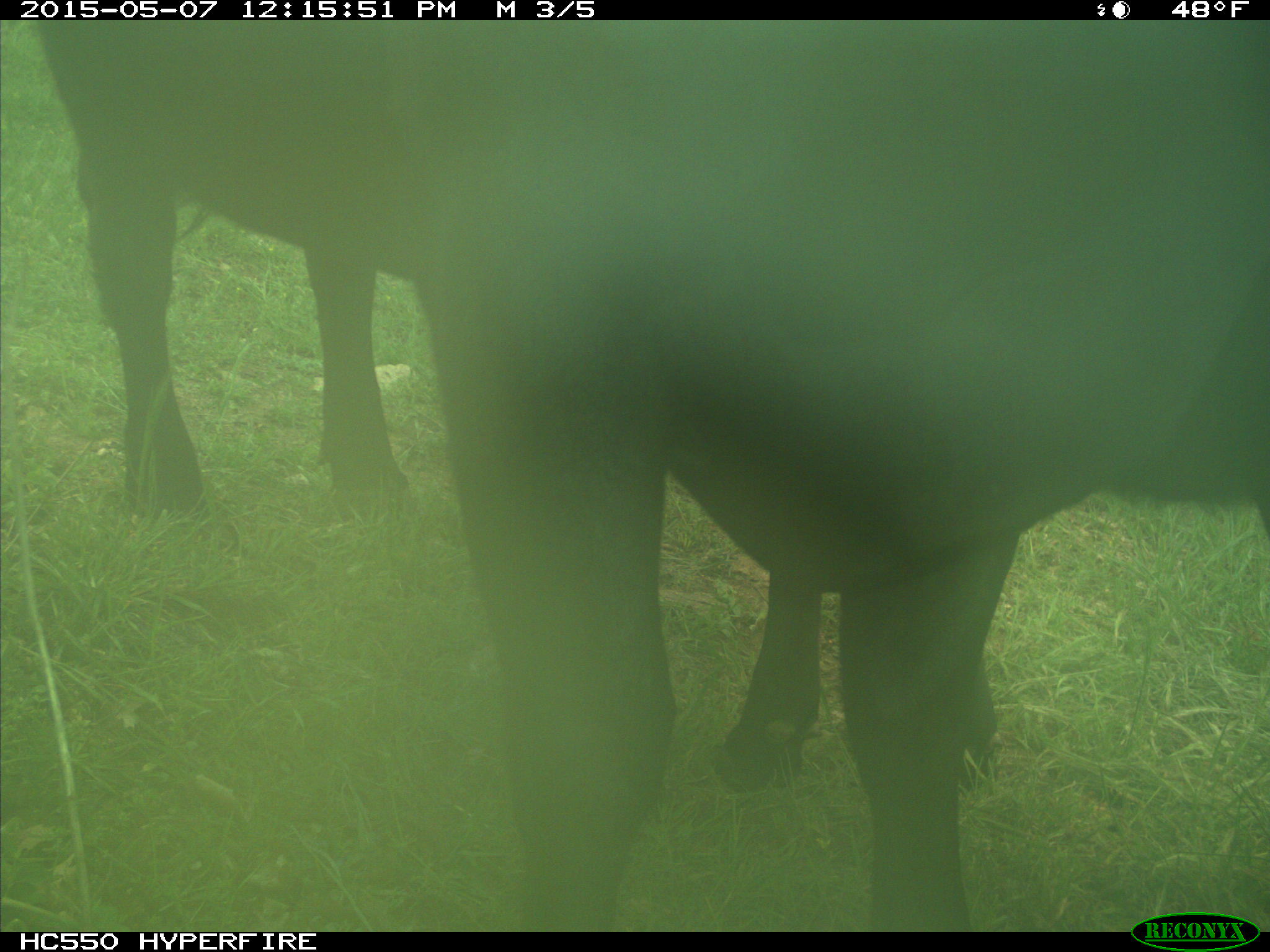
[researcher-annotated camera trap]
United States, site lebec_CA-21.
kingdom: Animalia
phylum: Chordata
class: Mammalia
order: Artiodactyla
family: Bovidae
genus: Bos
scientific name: Bos taurus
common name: domestic cow